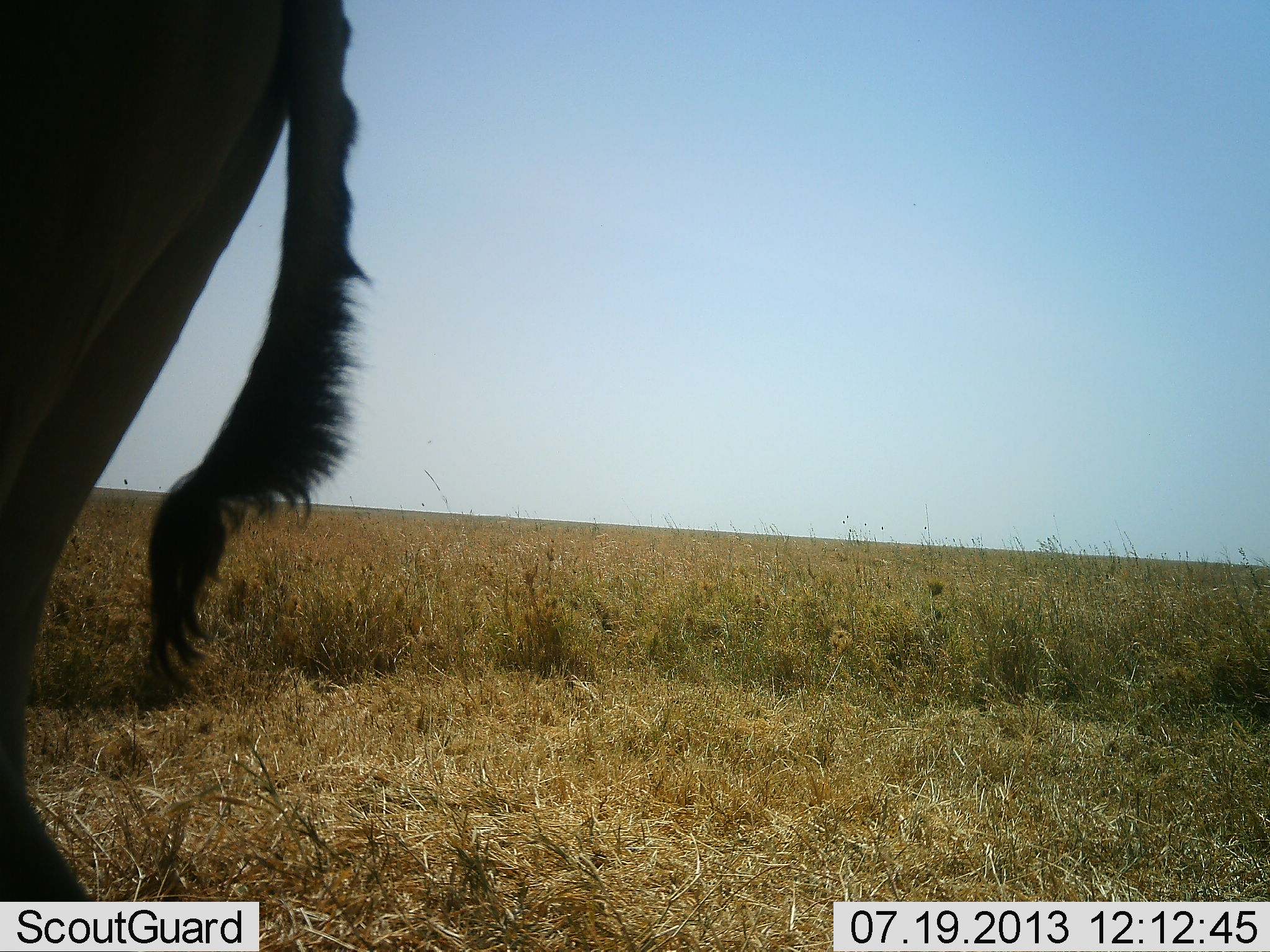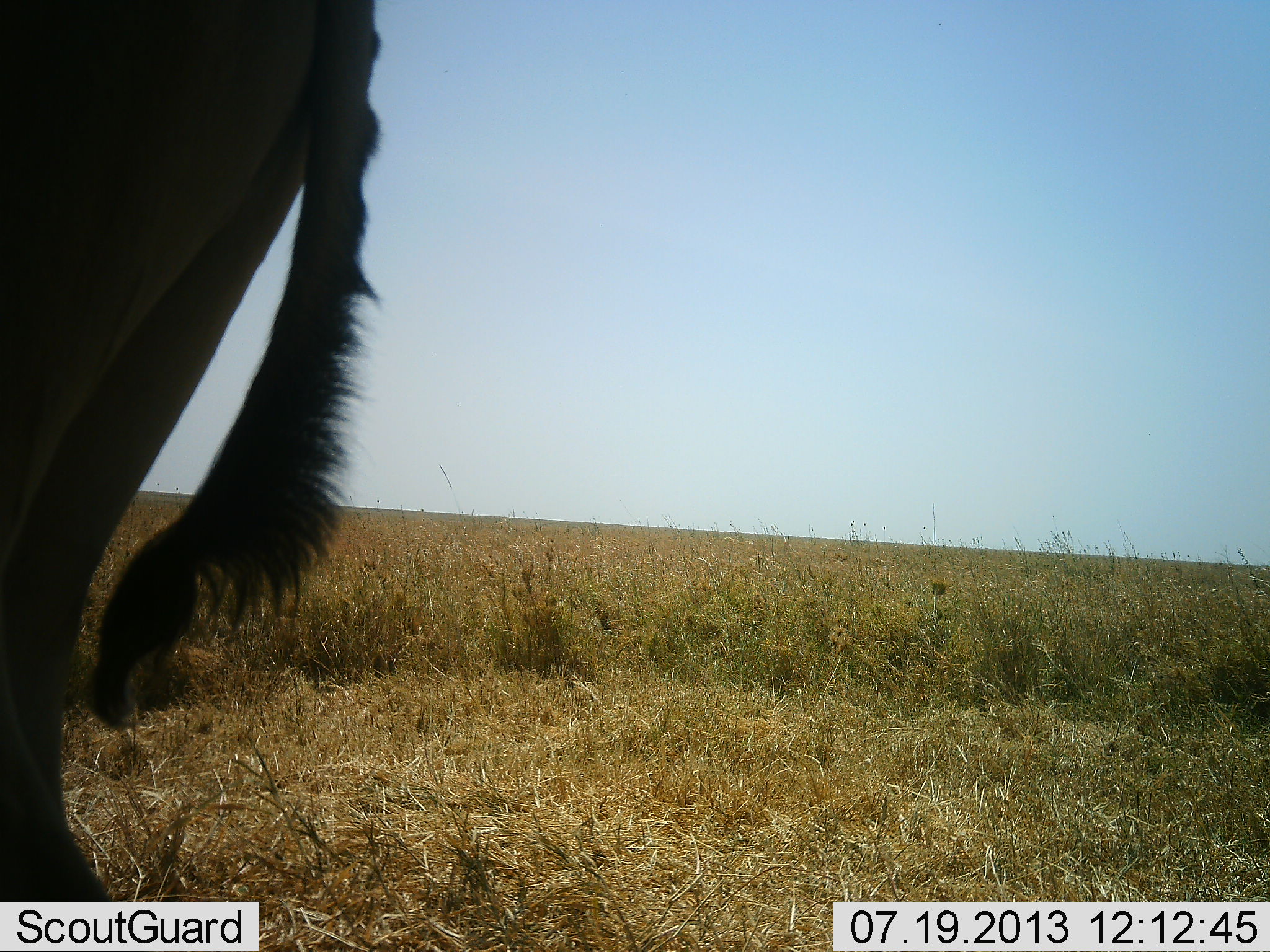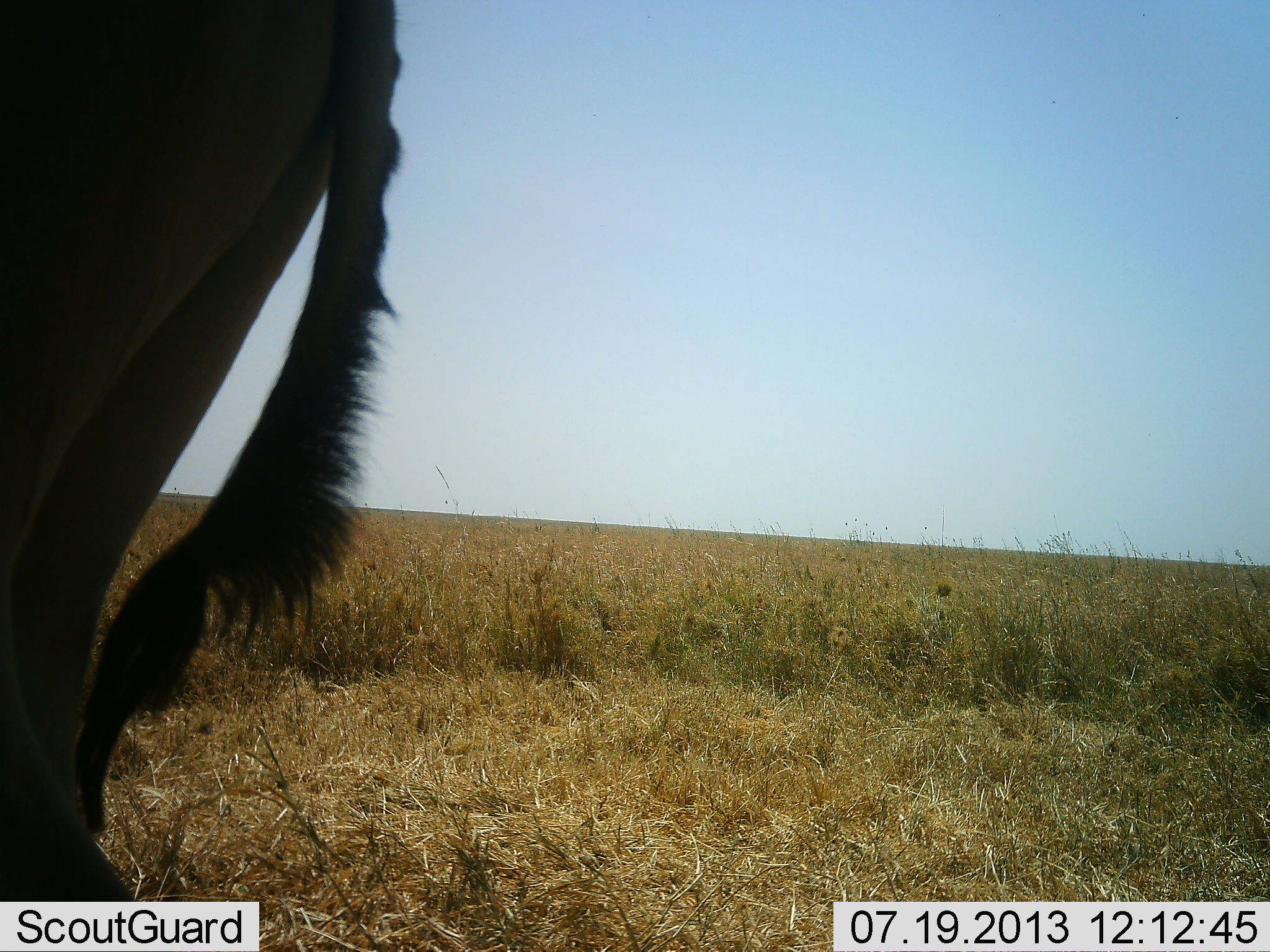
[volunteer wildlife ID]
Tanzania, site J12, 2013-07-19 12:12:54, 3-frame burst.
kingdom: Animalia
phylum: Chordata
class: Mammalia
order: Artiodactyla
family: Bovidae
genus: Alcelaphus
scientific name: Alcelaphus buselaphus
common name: hartebeest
Hartebeest (Alcelaphus buselaphus), count 1. Behavior (volunteer vote fractions): standing 92%, resting 0%, moving 8%, interacting 0%. Young present (vote fraction): 0%. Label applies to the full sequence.